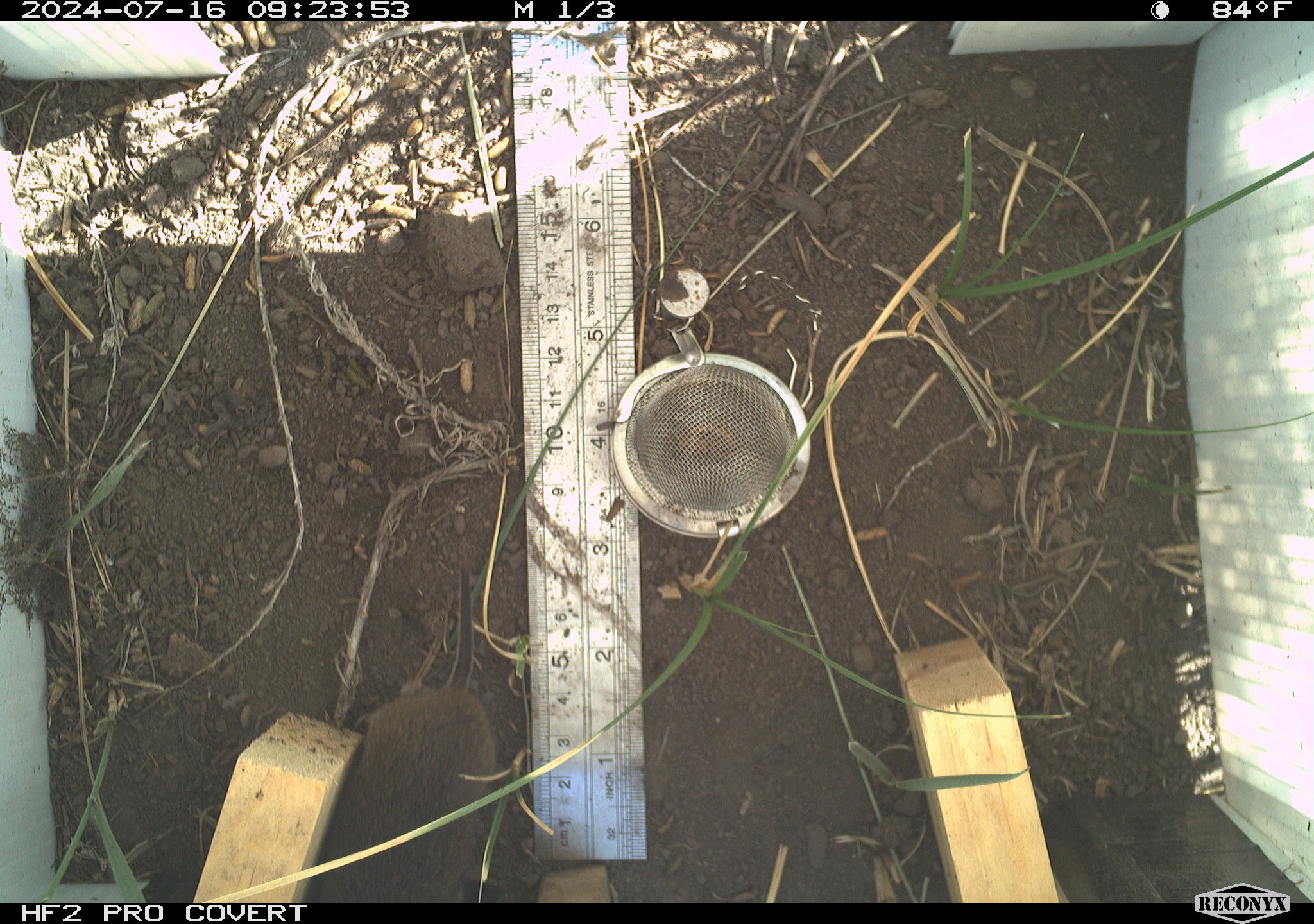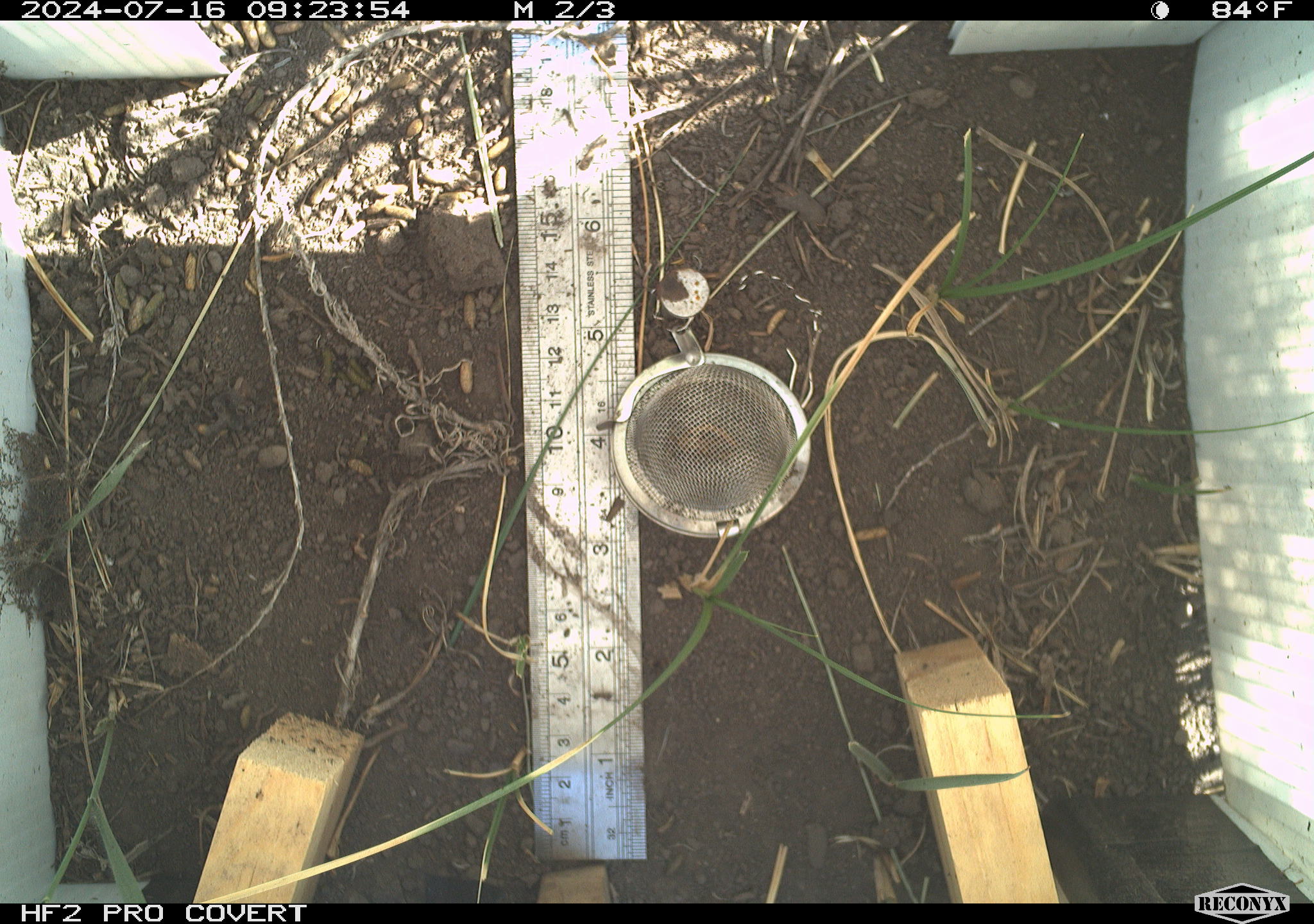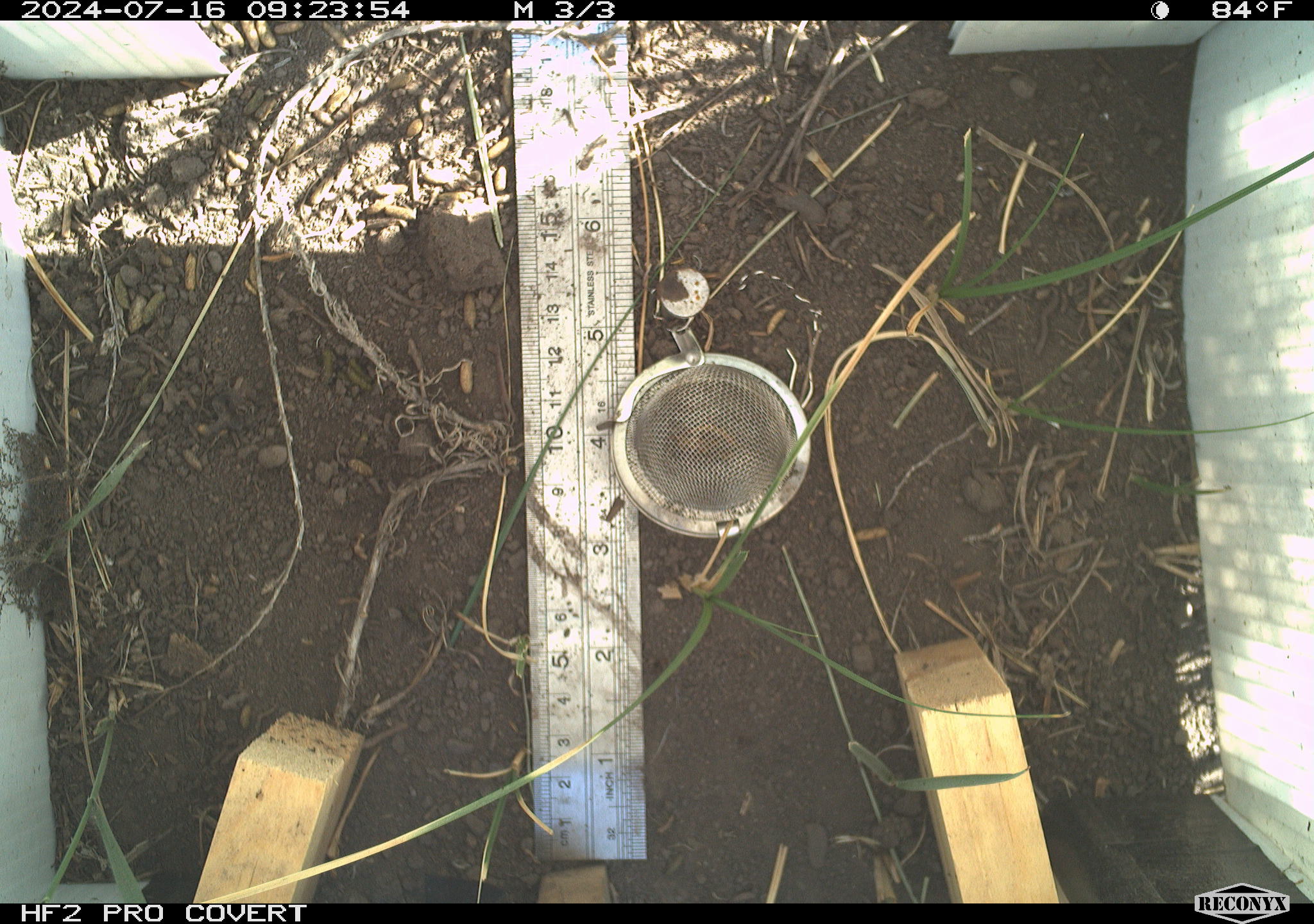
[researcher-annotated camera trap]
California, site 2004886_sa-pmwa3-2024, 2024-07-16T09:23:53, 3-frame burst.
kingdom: Animalia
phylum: Chordata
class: Mammalia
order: Rodentia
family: Cricetidae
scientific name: Arvicolinae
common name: voles, lemmings, and muskrats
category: arvicolinae subfamily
Arvicolinae subfamily (voles, lemmings, and muskrats) (Arvicolinae).